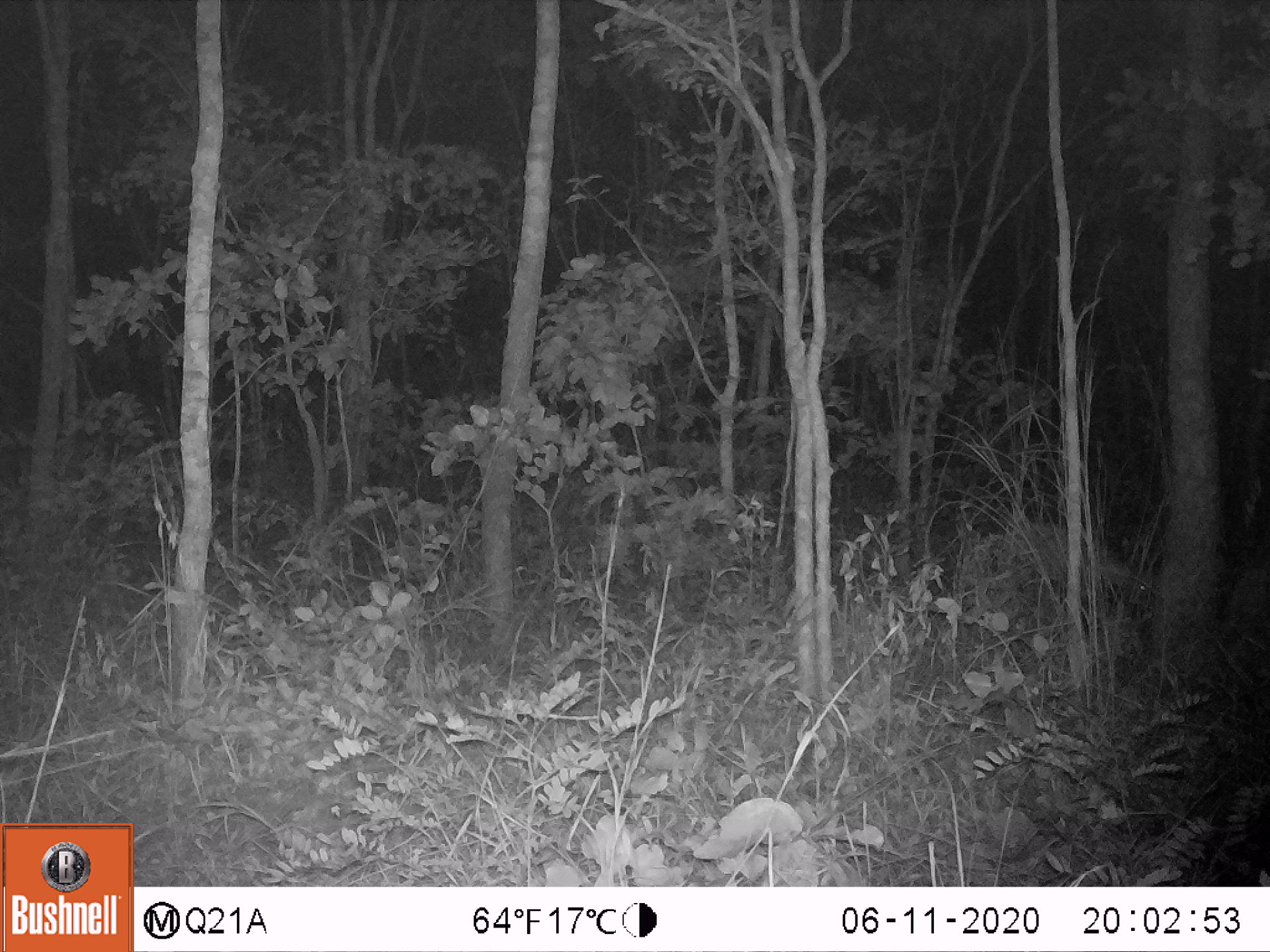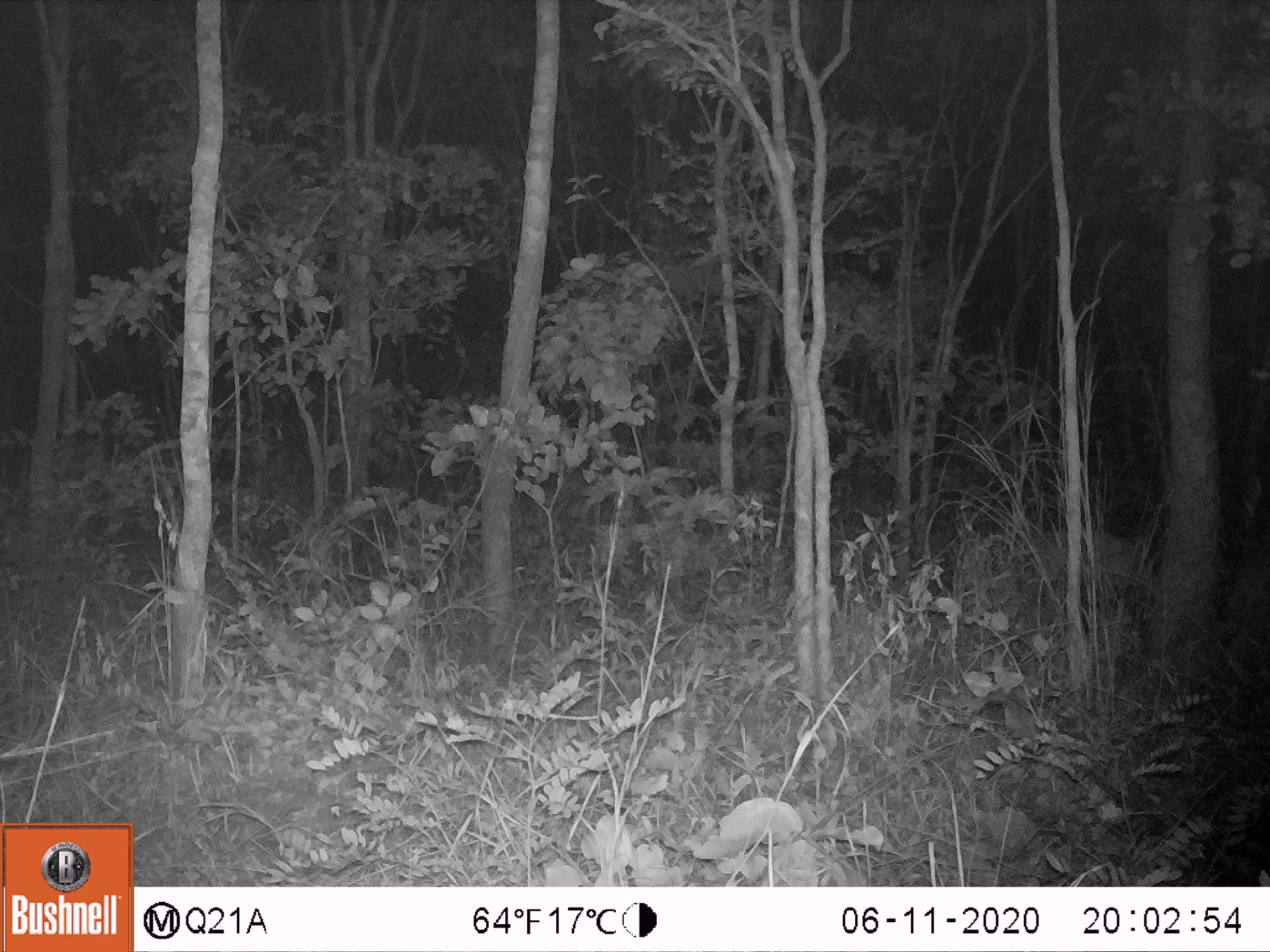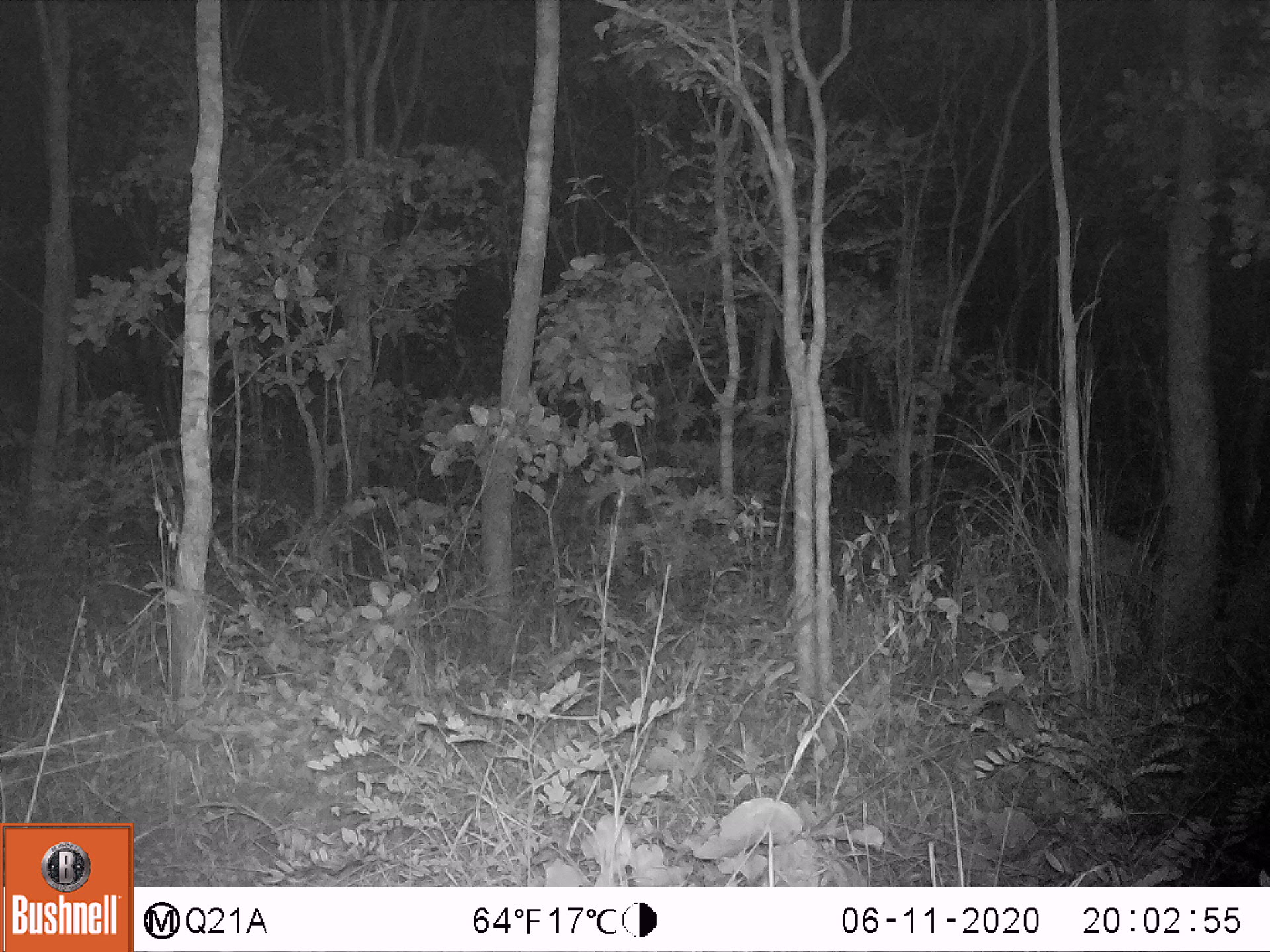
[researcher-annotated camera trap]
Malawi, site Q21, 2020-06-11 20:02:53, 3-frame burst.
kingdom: Animalia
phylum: Chordata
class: Mammalia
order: Artiodactyla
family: Bovidae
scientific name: Antilopinae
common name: small antelope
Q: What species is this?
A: Small antelope (Antilopinae).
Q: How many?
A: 1.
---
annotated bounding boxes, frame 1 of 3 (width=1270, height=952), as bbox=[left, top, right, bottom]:
small antelope: bbox=[980, 497, 1162, 646]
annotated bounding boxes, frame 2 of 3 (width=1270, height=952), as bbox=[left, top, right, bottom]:
small antelope: bbox=[1012, 509, 1169, 633]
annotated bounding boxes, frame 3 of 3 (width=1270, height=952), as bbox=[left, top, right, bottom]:
small antelope: bbox=[1019, 502, 1166, 642]